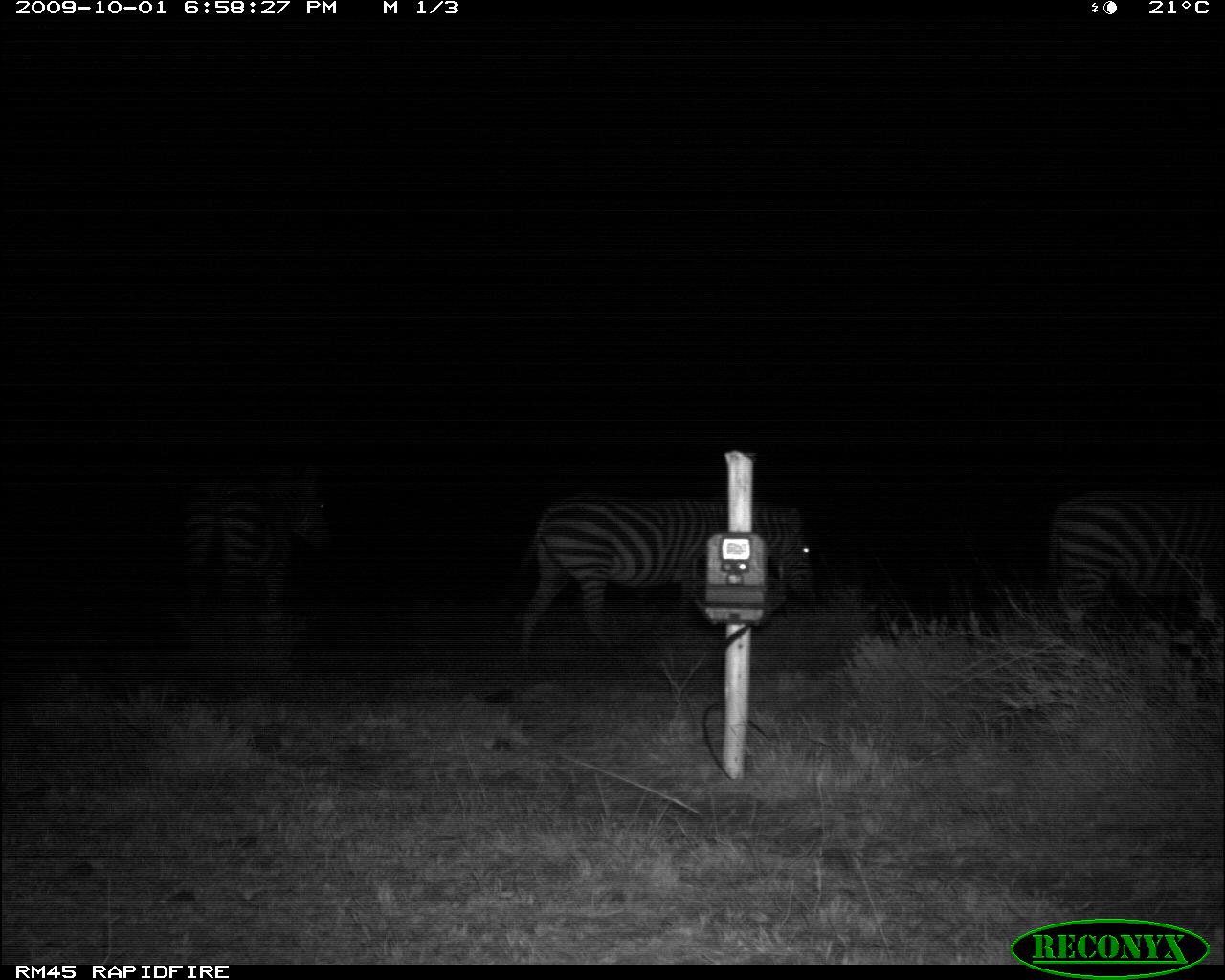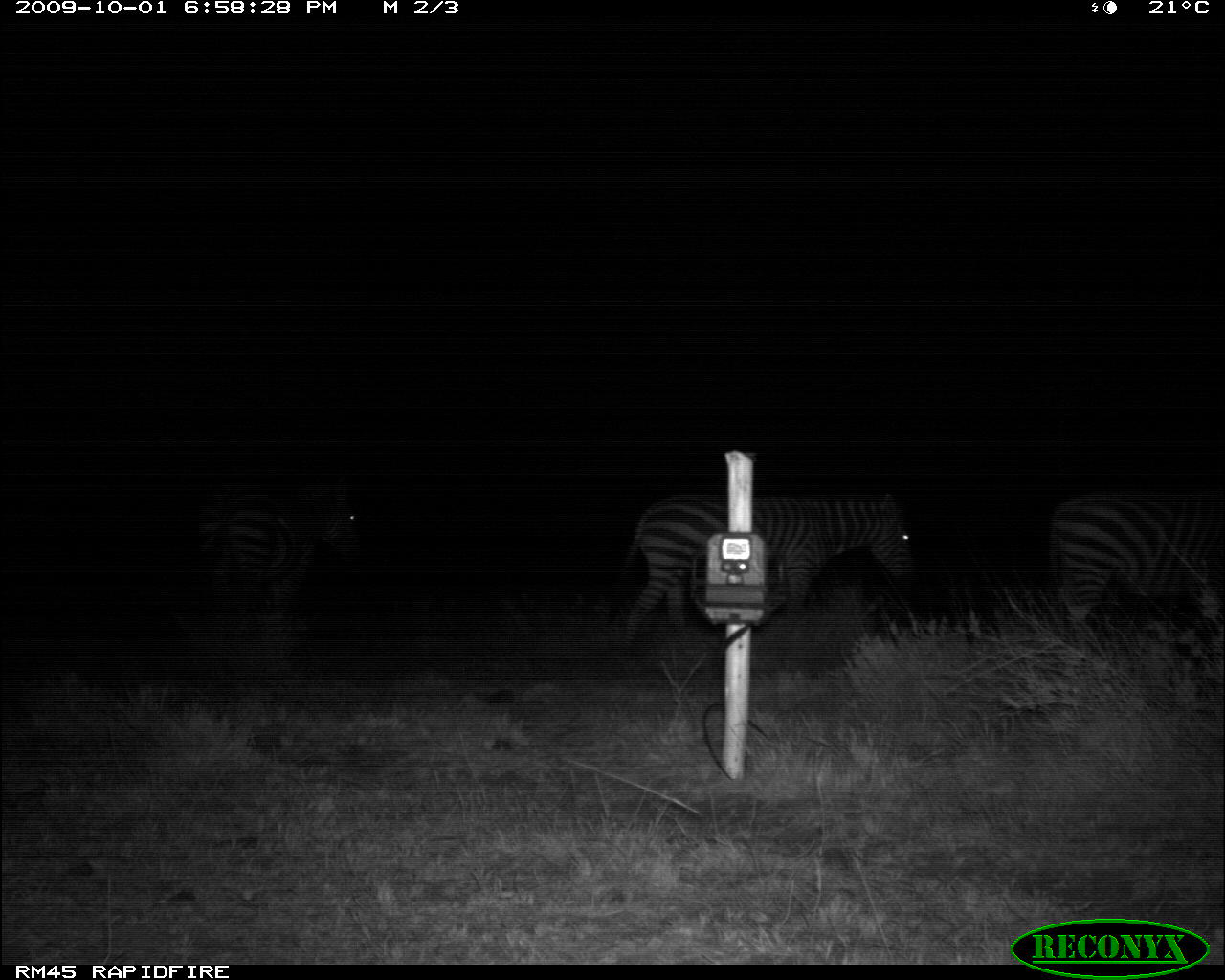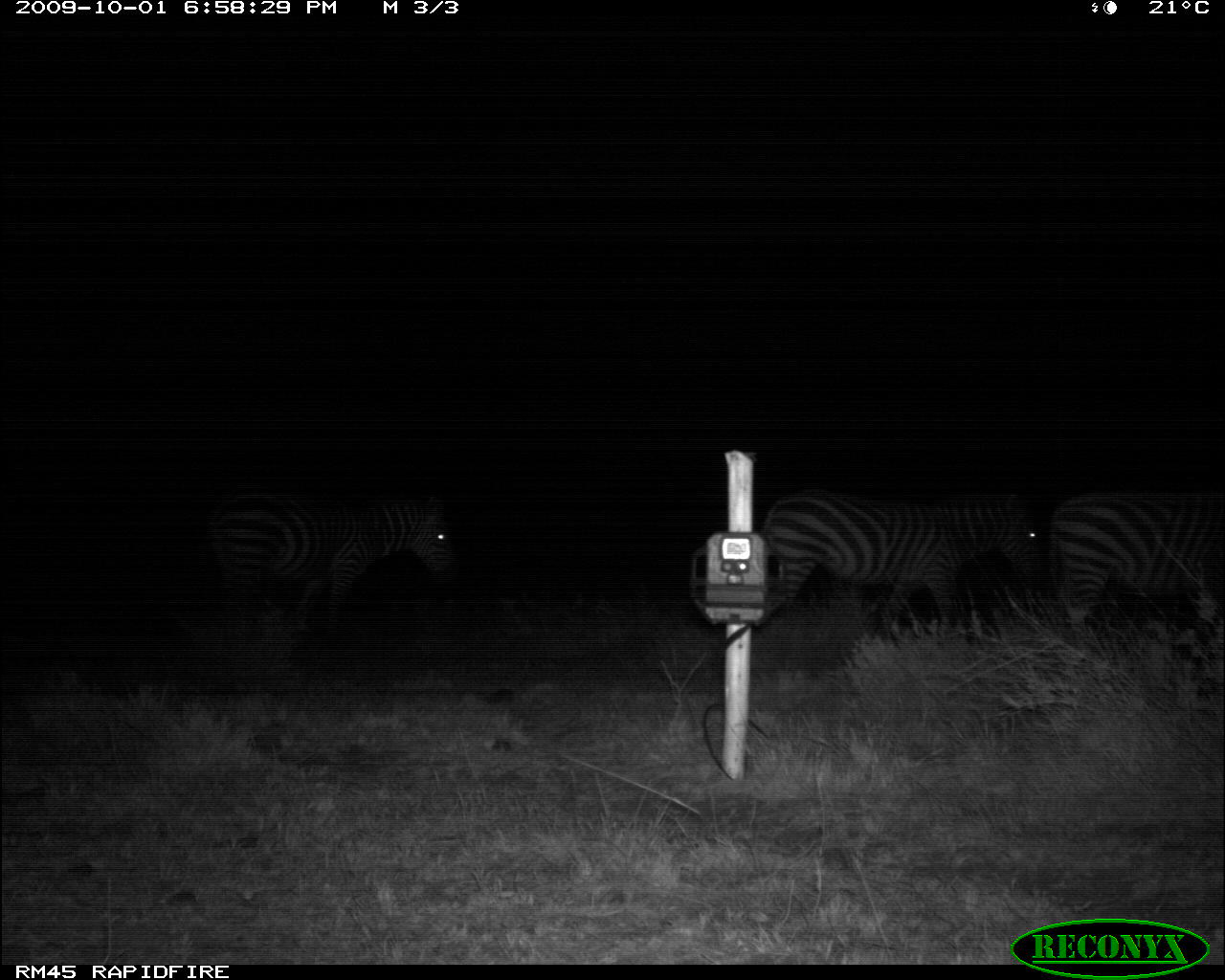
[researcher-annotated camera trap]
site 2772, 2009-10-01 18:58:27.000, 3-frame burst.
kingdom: Animalia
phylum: Chordata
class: Mammalia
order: Perissodactyla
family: Equidae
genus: Equus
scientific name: Equus quagga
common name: plains zebra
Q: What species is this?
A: Equus quagga (plains zebra).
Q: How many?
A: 3.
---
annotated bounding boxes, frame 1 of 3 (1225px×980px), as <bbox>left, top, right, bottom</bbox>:
equus quagga: <bbox>505, 488, 825, 679</bbox>; <bbox>167, 453, 339, 689</bbox>; <bbox>1041, 482, 1224, 661</bbox>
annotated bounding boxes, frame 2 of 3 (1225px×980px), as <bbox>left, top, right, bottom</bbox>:
equus quagga: <bbox>599, 483, 917, 668</bbox>; <bbox>183, 465, 363, 671</bbox>; <bbox>1037, 478, 1224, 659</bbox>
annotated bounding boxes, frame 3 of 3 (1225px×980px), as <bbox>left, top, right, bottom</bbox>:
equus quagga: <bbox>760, 479, 1046, 650</bbox>; <bbox>197, 481, 469, 637</bbox>; <bbox>1051, 485, 1225, 647</bbox>